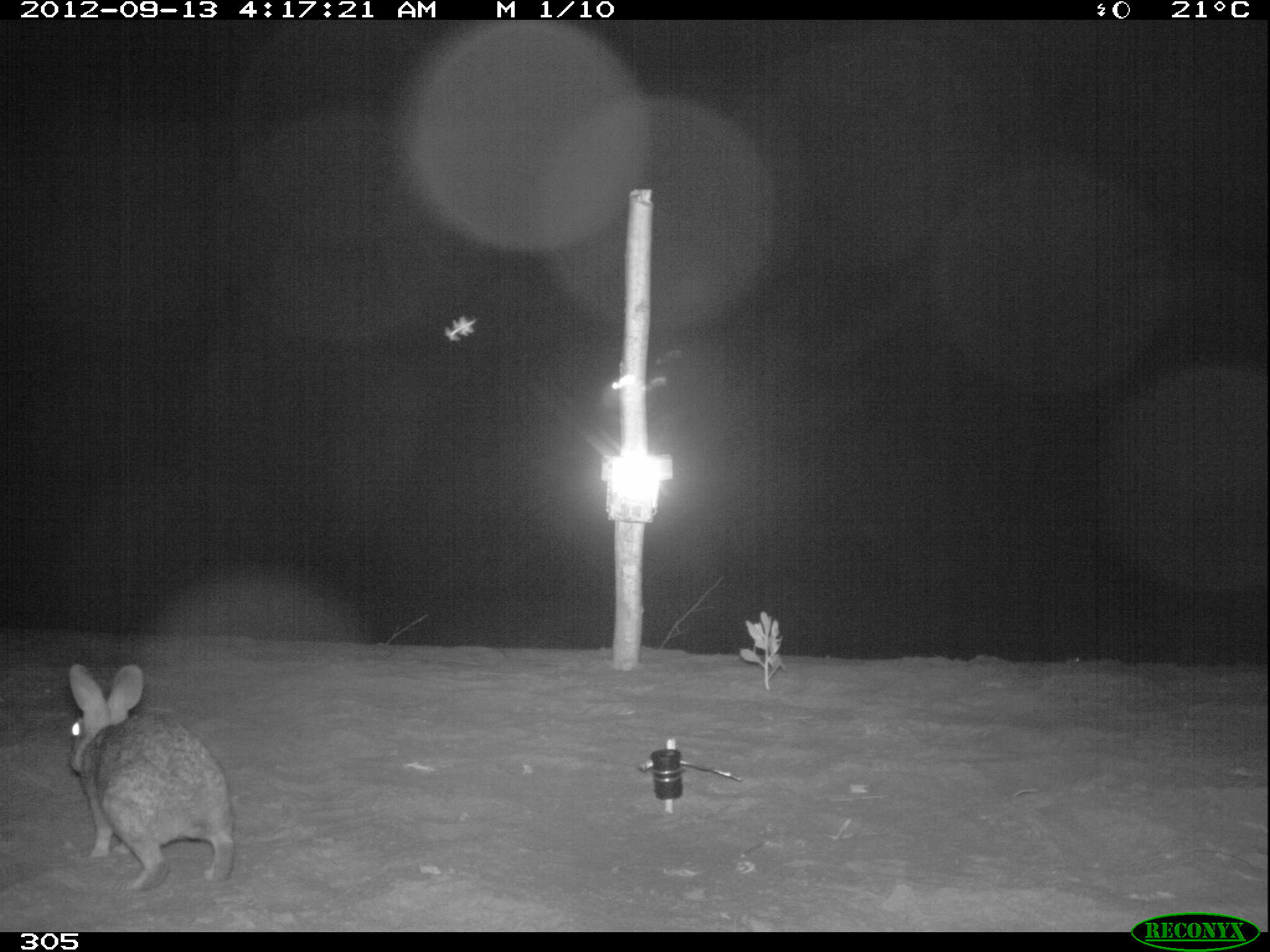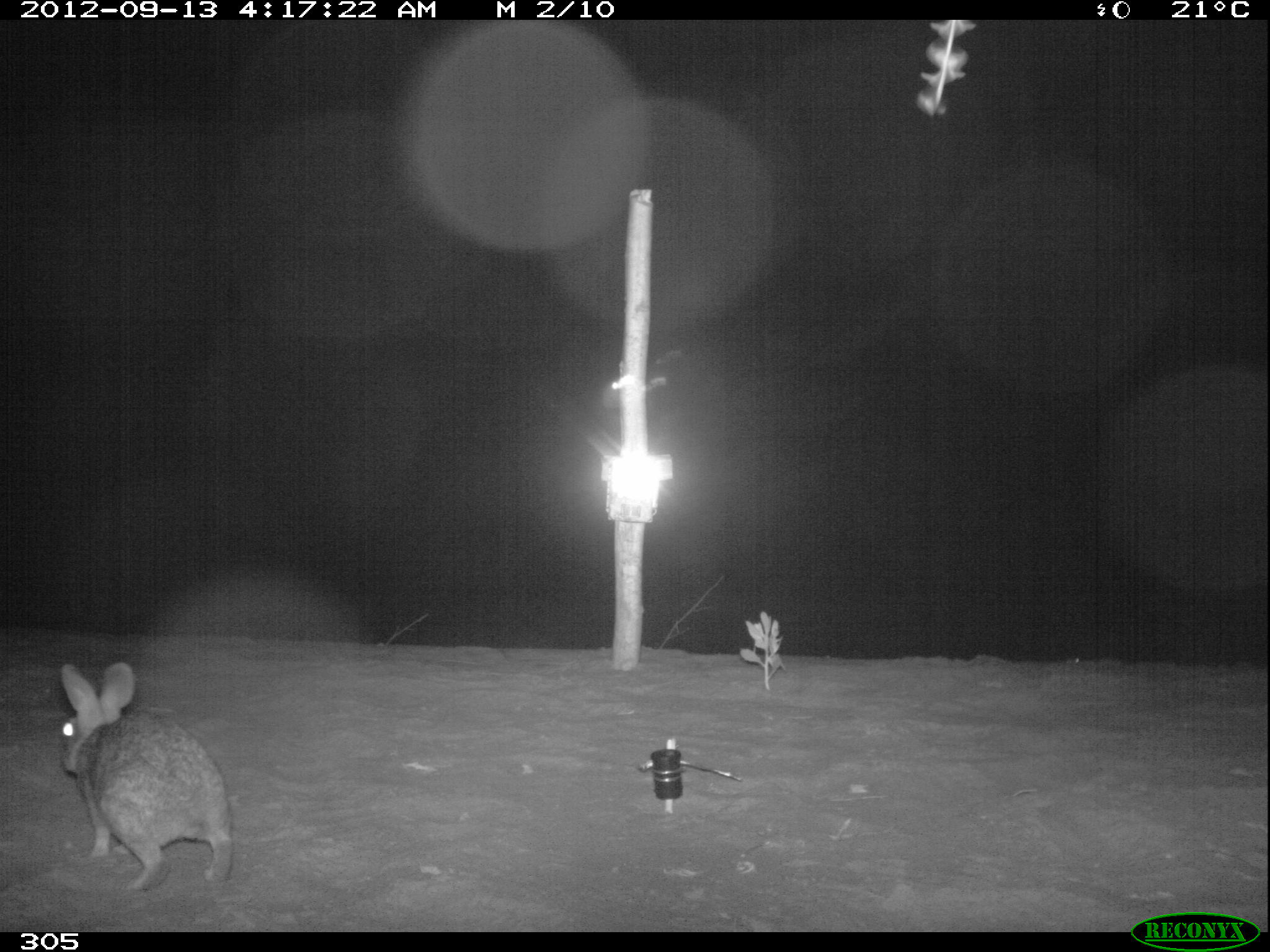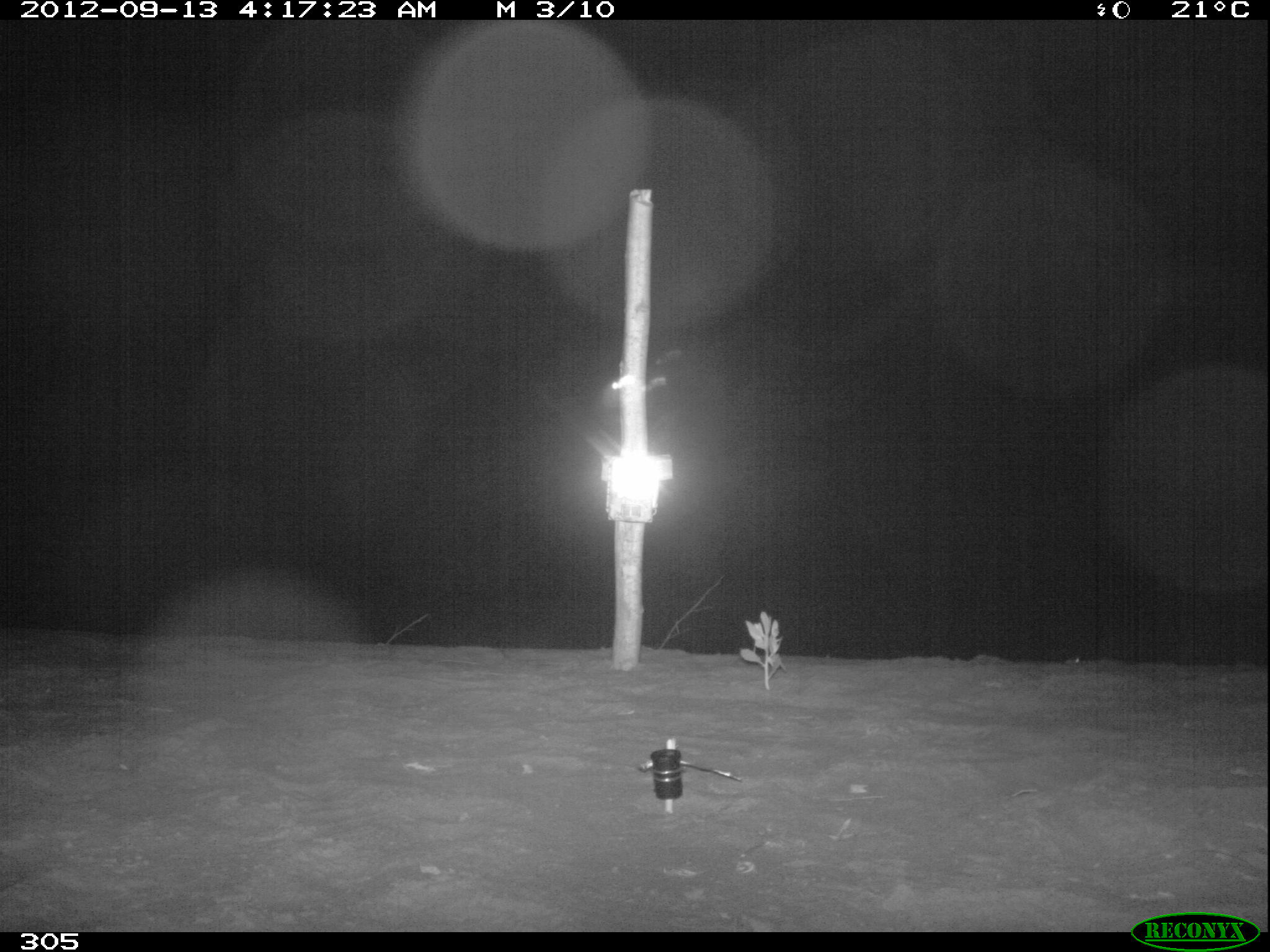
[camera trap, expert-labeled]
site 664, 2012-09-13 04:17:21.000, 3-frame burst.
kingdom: Animalia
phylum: Chordata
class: Mammalia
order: Lagomorpha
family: Leporidae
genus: Sylvilagus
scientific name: Sylvilagus brasiliensis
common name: tapeti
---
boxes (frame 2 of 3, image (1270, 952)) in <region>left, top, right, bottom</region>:
sylvilagus brasiliensis: <region>56, 663, 235, 892</region>